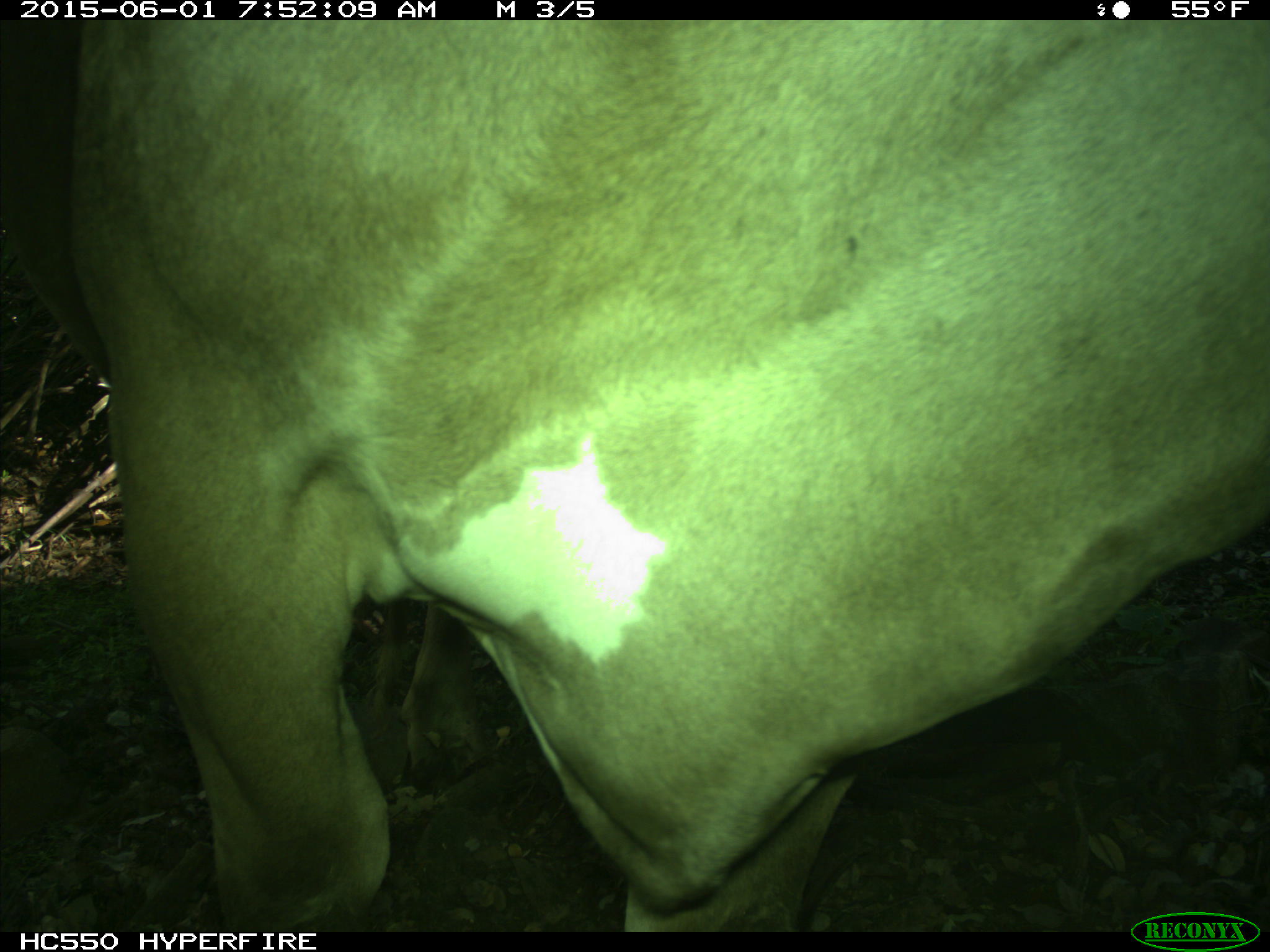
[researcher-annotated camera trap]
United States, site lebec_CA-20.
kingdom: Animalia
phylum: Chordata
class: Mammalia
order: Artiodactyla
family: Bovidae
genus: Bos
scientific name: Bos taurus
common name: domestic cow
Bos taurus (domestic cow).